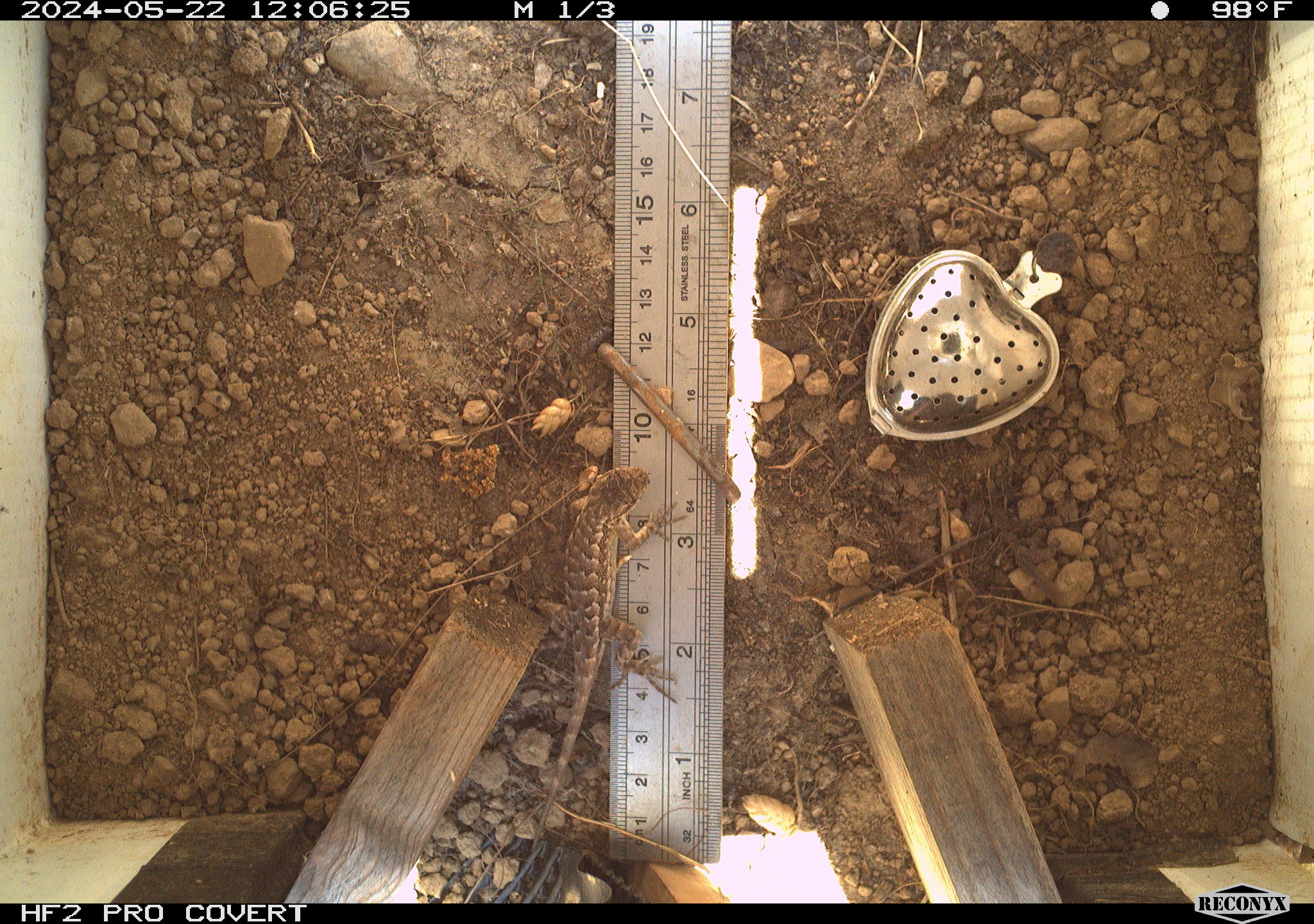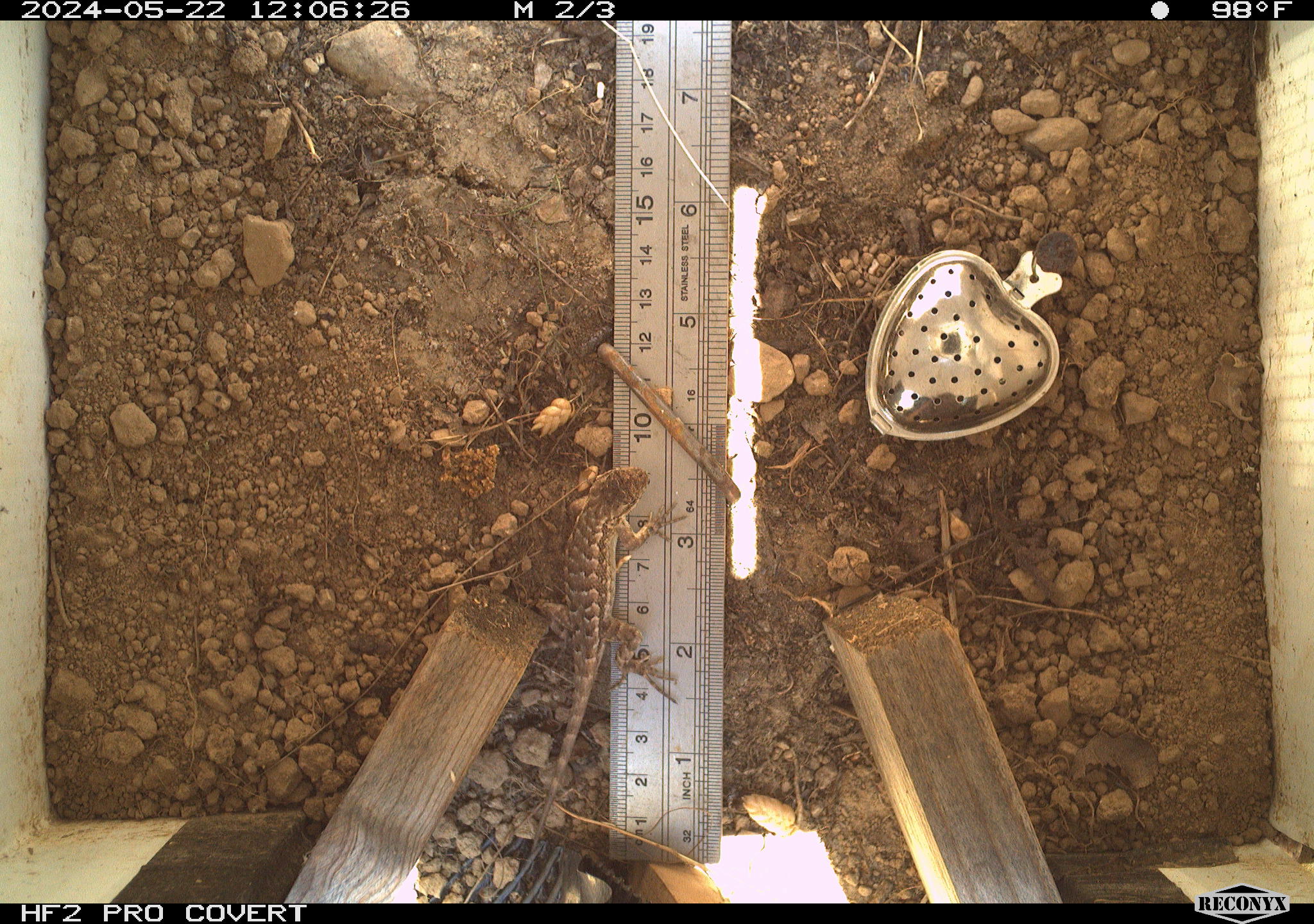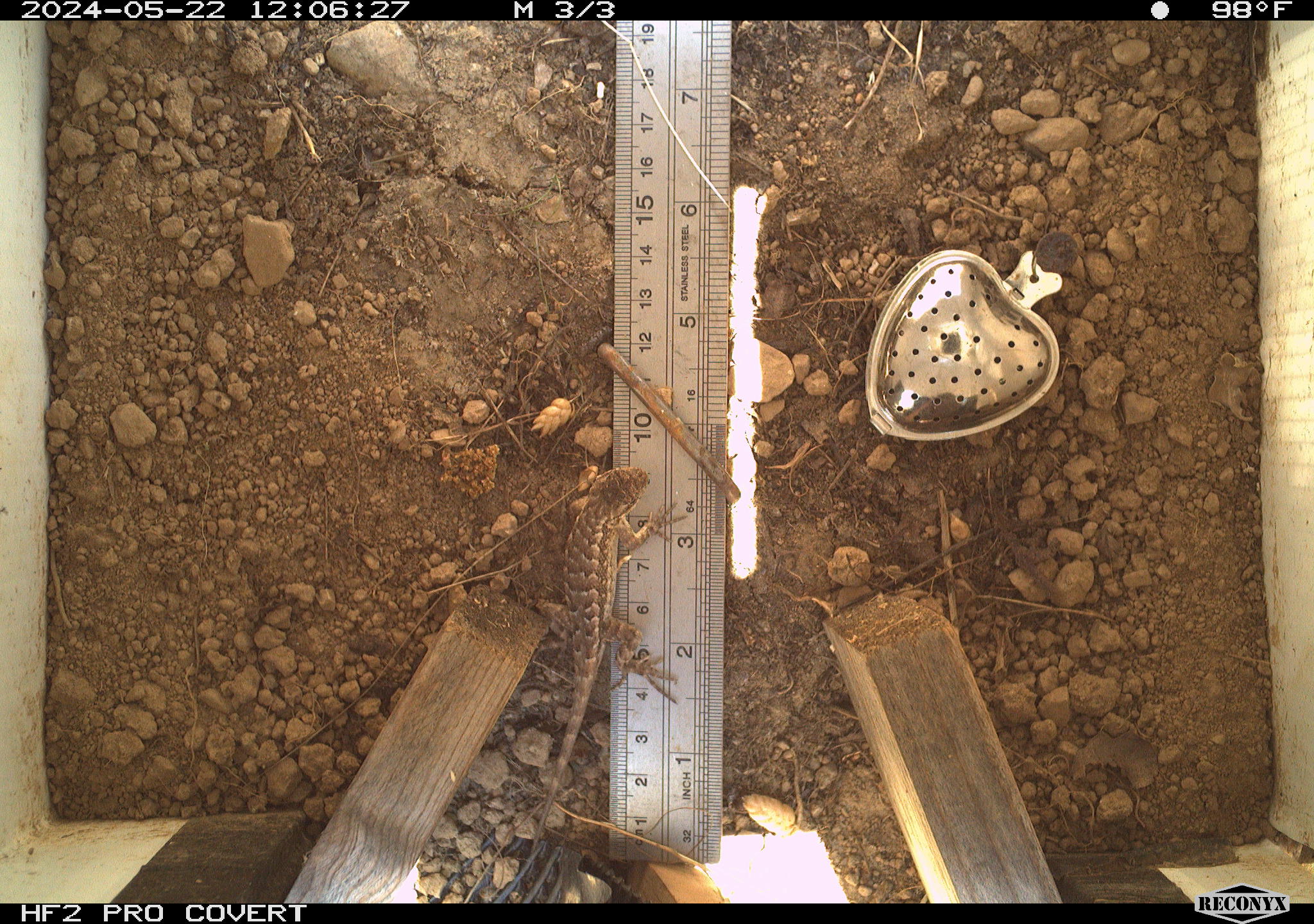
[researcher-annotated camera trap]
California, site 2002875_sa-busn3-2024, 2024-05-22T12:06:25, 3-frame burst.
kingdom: Animalia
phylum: Chordata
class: Reptilia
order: Squamata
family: Phrynosomatidae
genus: Sceloporus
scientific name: Sceloporus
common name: spiny lizards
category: sceloporus species